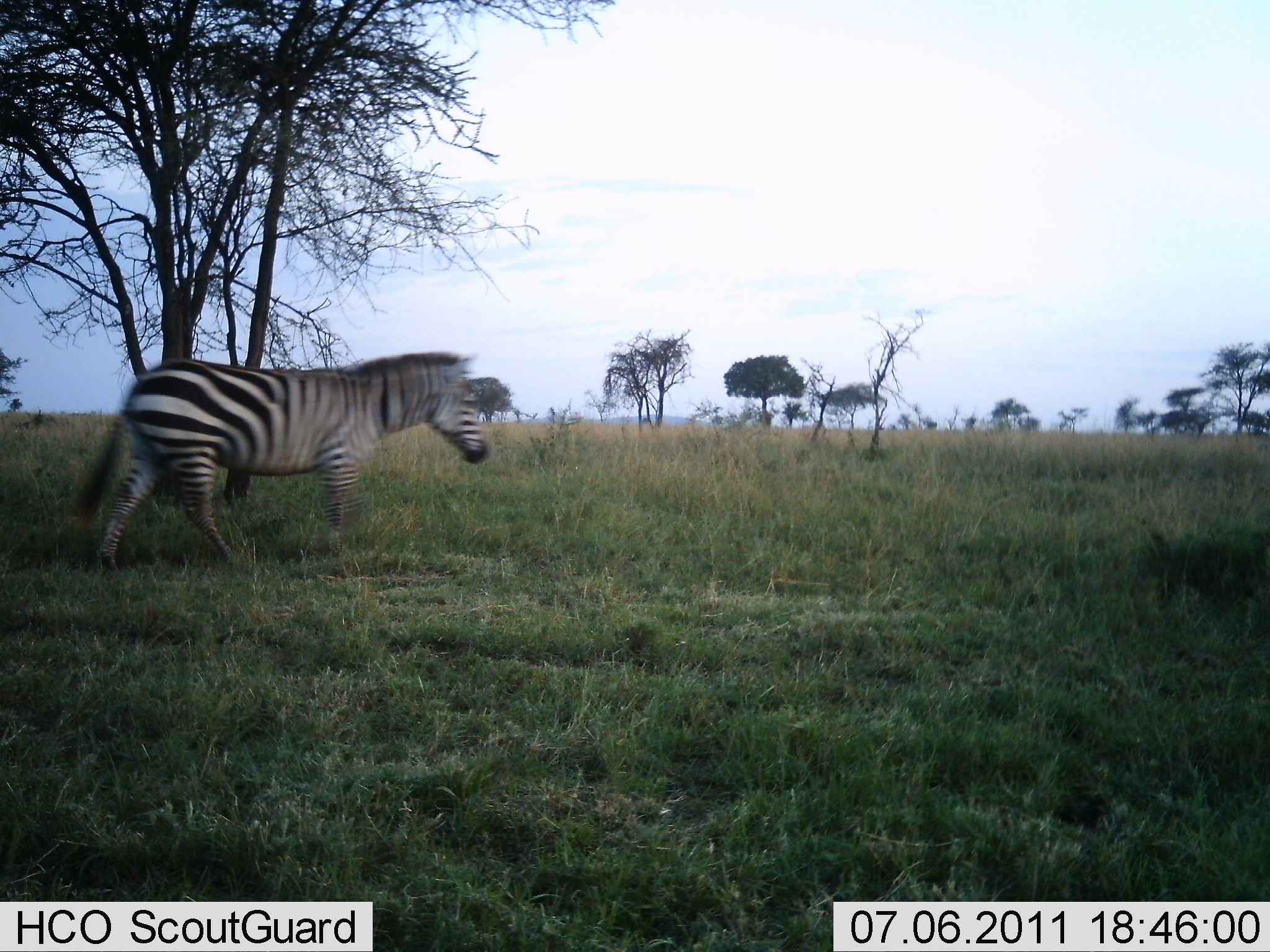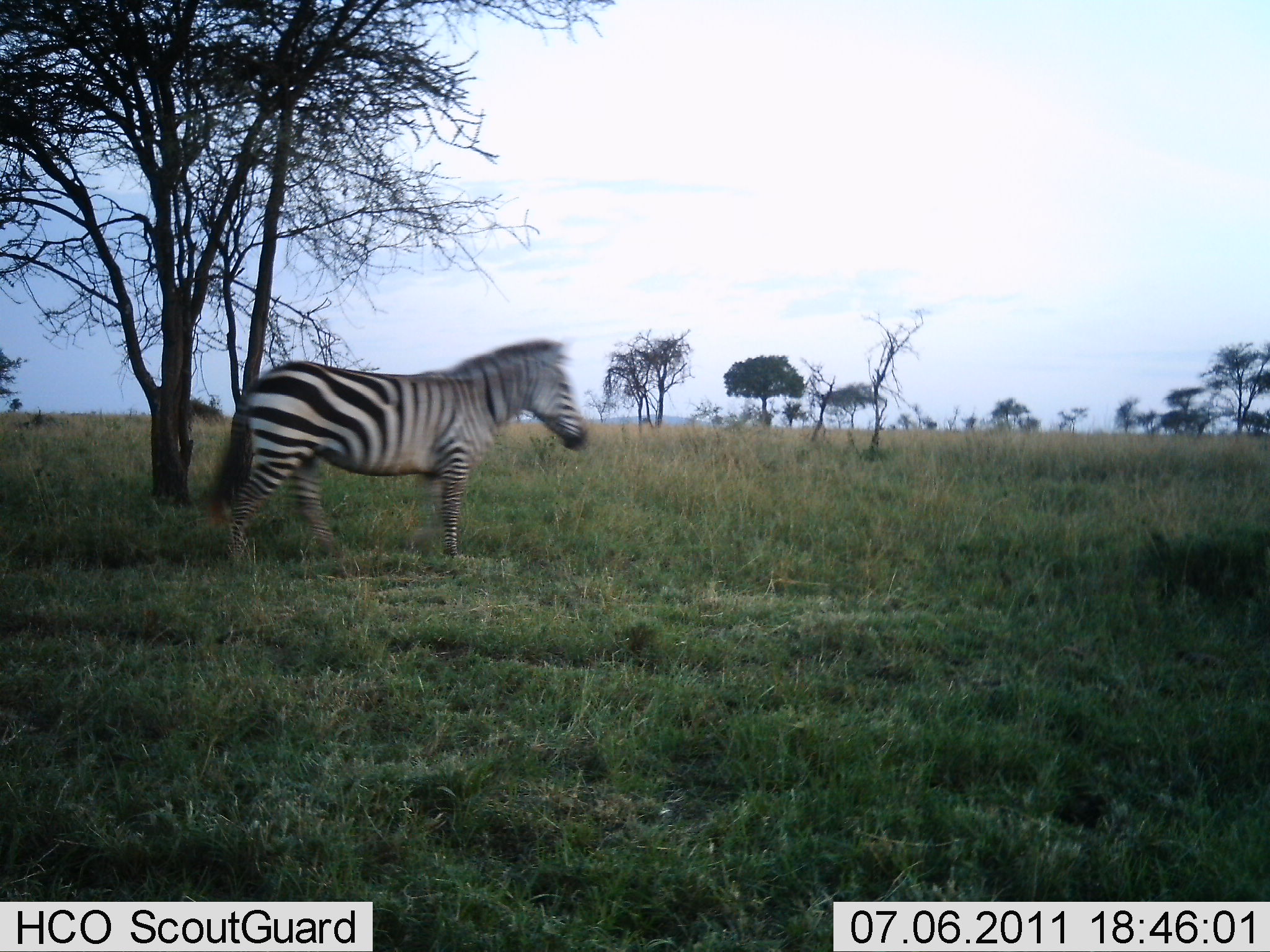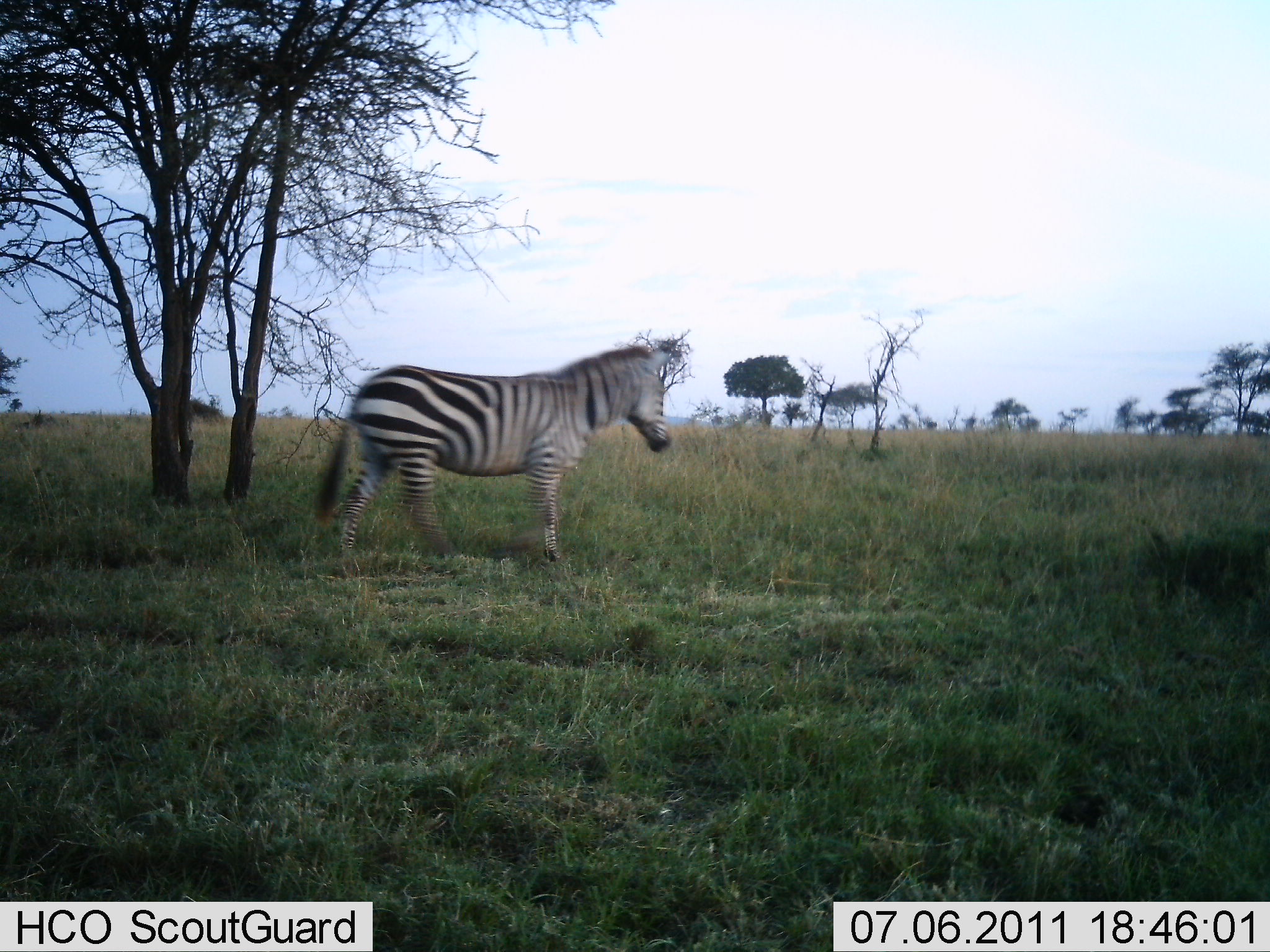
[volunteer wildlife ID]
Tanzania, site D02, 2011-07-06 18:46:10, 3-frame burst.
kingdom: Animalia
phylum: Chordata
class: Mammalia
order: Perissodactyla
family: Equidae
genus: Equus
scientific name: Equus quagga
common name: plains zebra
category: zebra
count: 1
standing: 0%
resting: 0%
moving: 100%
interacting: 0%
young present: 0%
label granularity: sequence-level